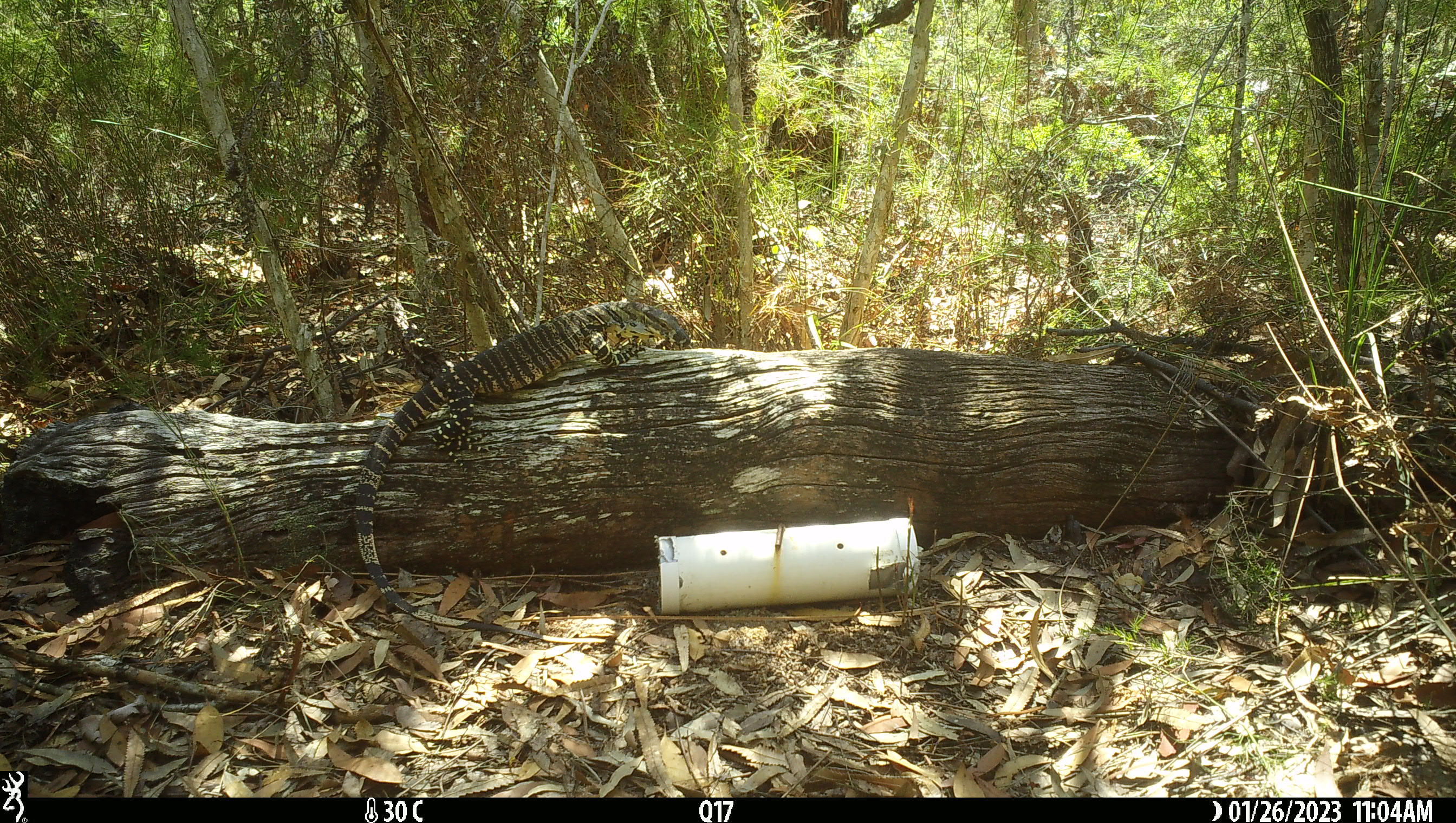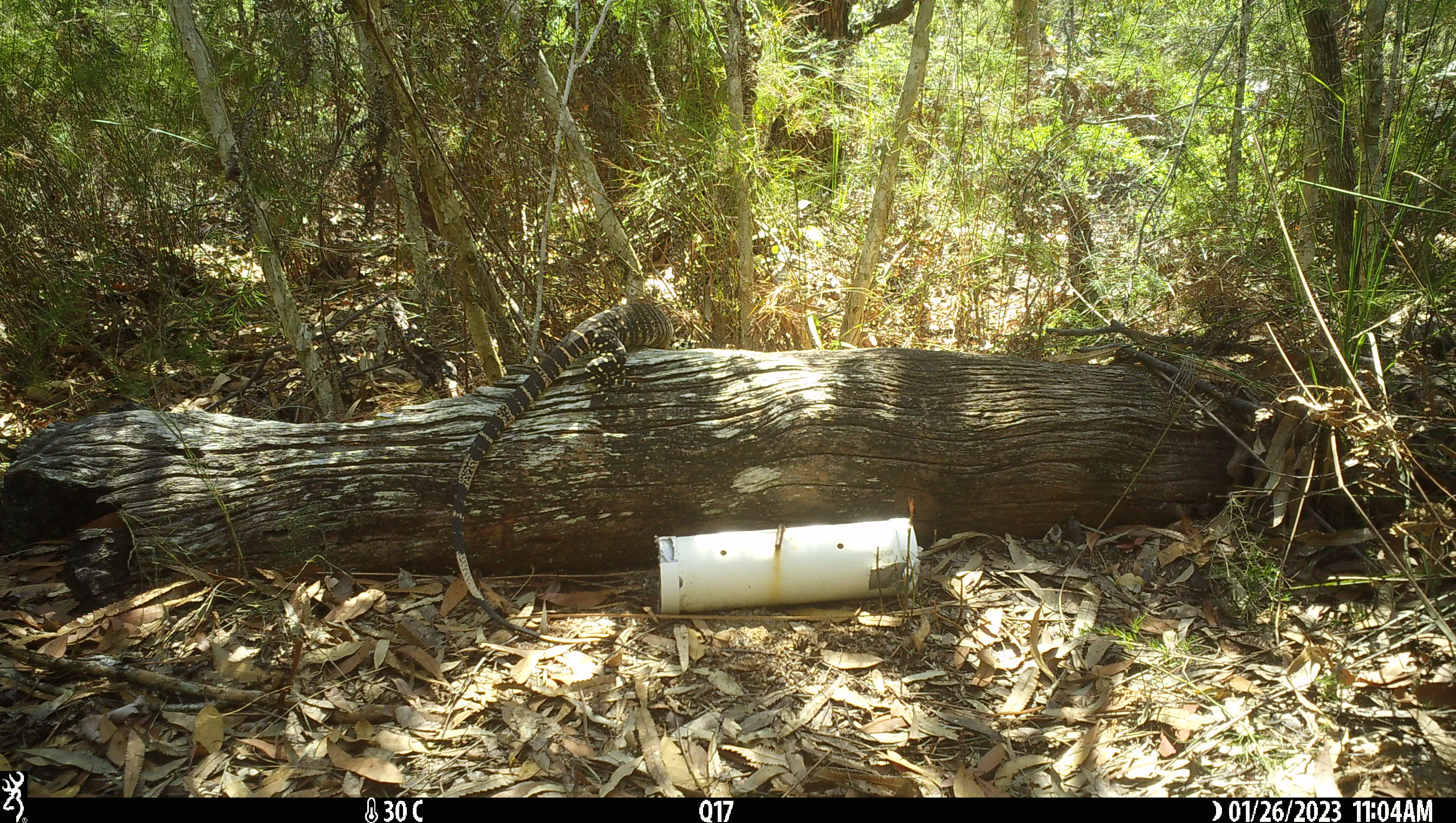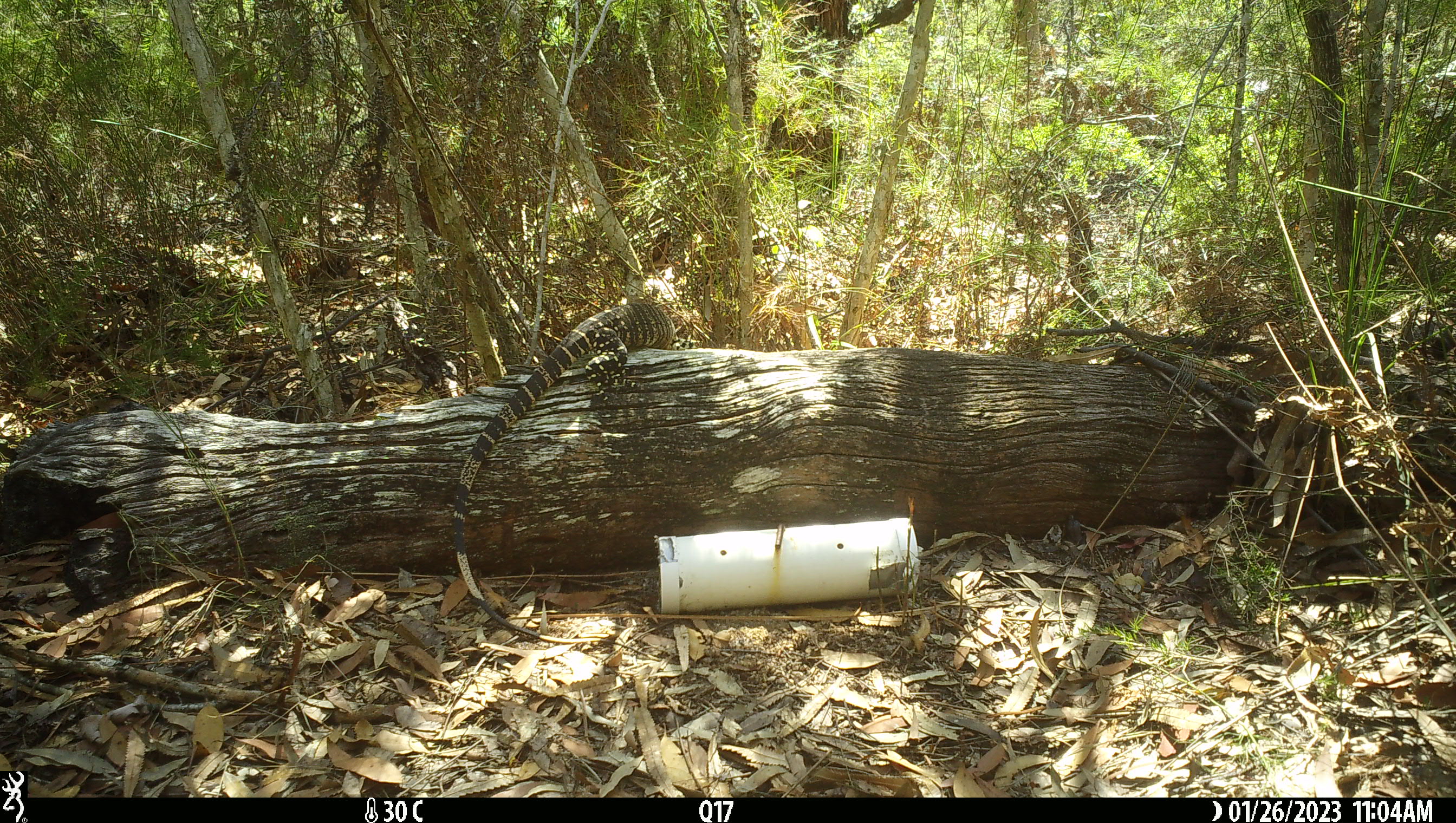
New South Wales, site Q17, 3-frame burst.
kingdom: Animalia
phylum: Chordata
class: Reptilia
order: Squamata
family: Varanidae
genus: Varanus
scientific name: Varanus varius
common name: lace monitor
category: goanna